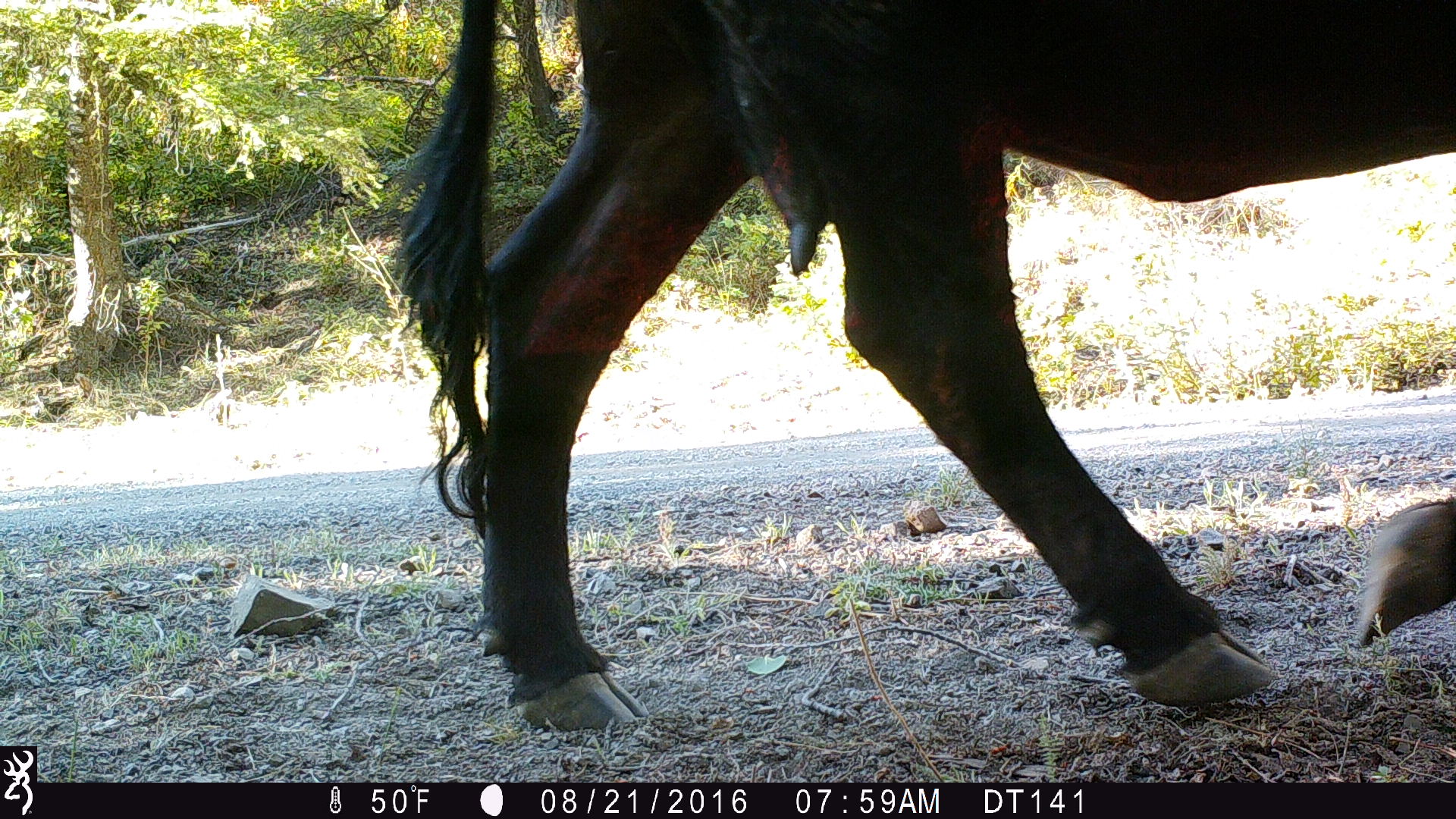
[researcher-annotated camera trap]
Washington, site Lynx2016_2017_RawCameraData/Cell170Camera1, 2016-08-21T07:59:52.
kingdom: Animalia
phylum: Chordata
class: Mammalia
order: Artiodactyla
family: Bovidae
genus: Bos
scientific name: Bos taurus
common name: domestic cattle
Domestic cattle (Bos taurus). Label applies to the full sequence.